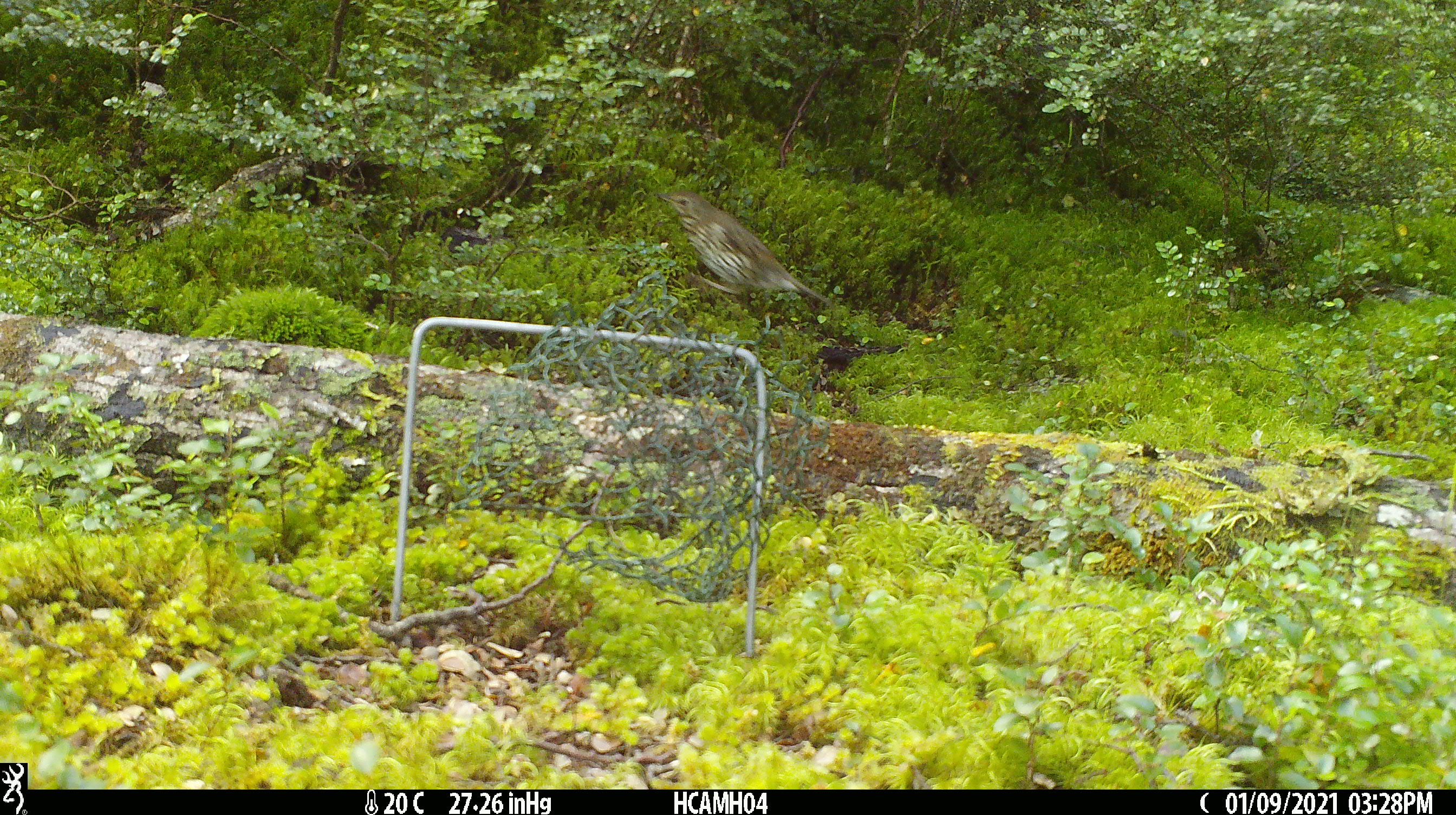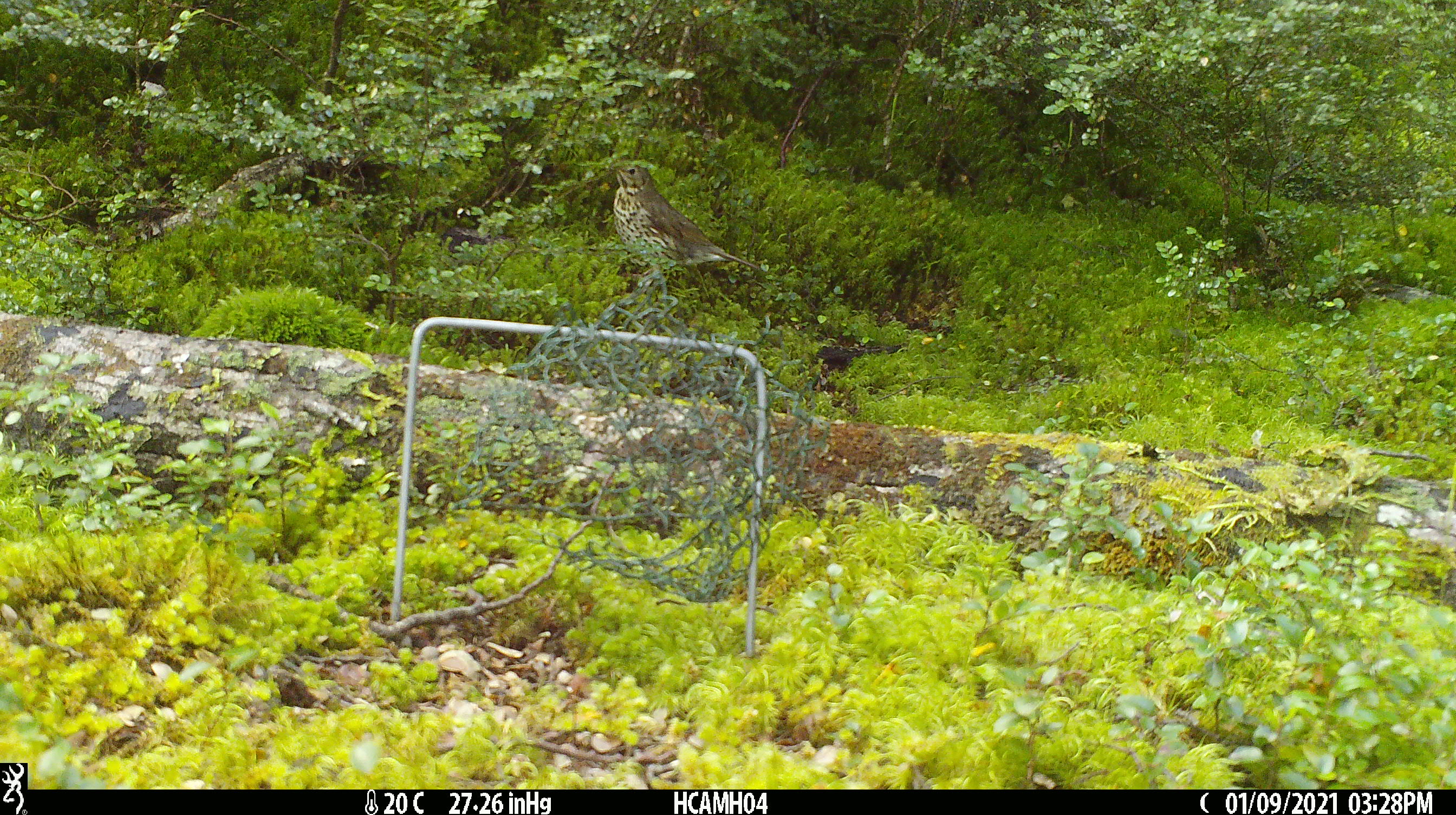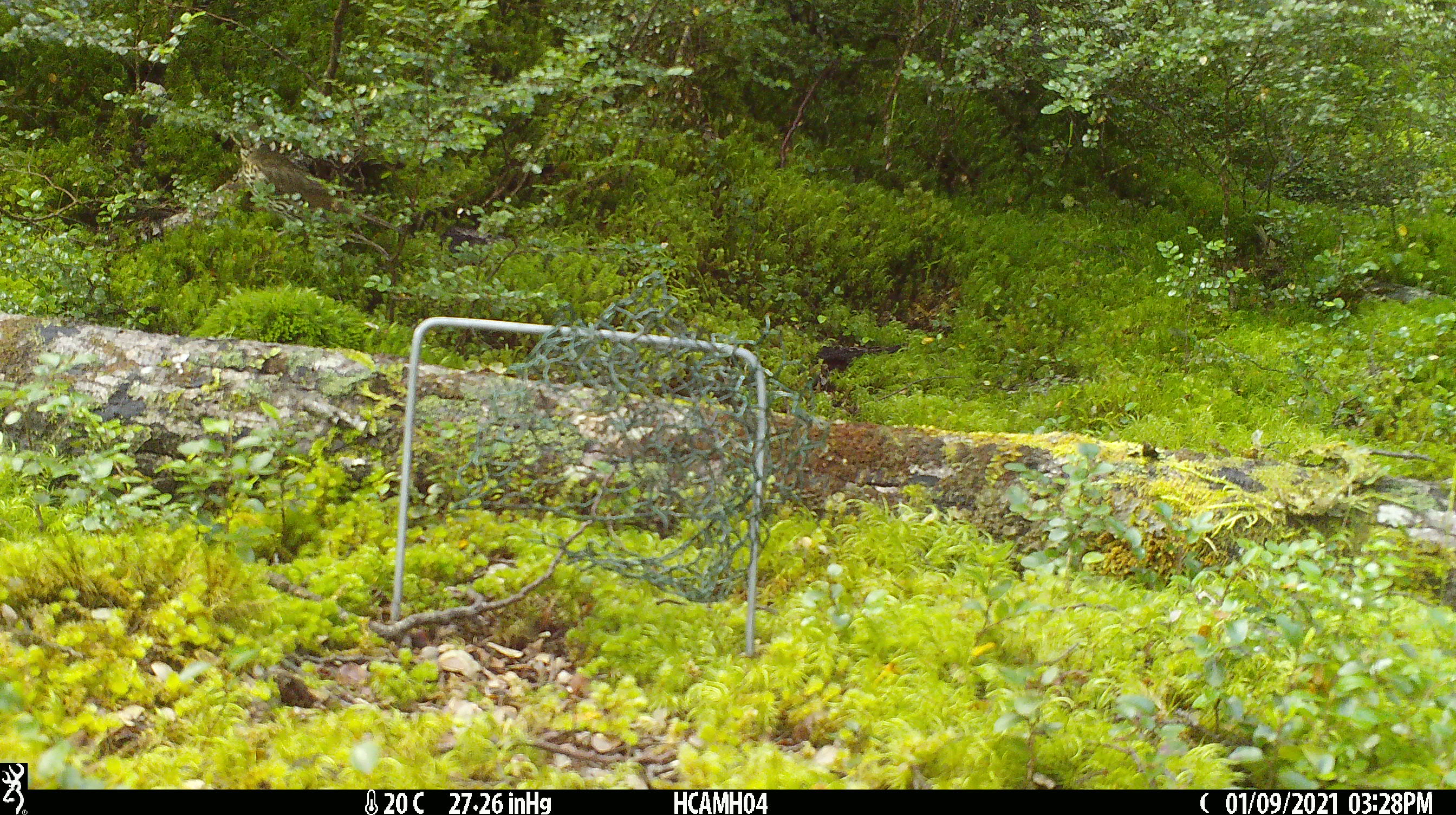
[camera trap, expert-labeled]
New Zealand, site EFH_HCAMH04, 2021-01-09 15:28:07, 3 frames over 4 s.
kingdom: Animalia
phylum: Chordata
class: Aves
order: Passeriformes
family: Turdidae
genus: Turdus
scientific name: Turdus philomelos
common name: song thrush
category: thrush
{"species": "thrush (song thrush) (Turdus philomelos)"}